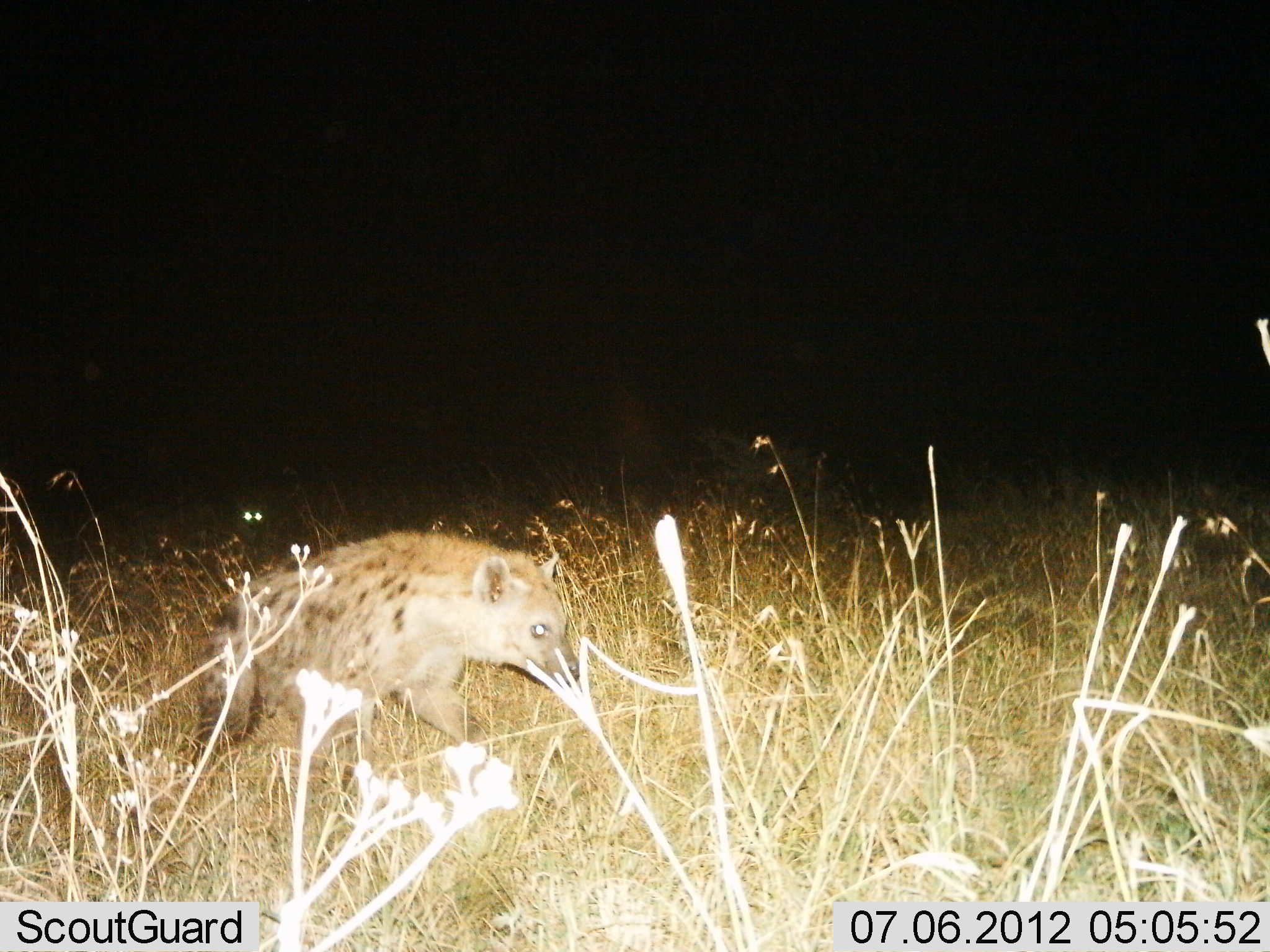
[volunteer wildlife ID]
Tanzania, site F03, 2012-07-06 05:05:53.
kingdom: Animalia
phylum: Chordata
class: Mammalia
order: Carnivora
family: Hyaenidae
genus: Crocuta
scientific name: Crocuta crocuta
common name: spotted hyena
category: hyenaspotted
Hyenaspotted (spotted hyena) (Crocuta crocuta), count 1. Behavior (volunteer vote fractions): standing 30%, resting 0%, moving 70%, interacting 0%. Young present (vote fraction): 0%. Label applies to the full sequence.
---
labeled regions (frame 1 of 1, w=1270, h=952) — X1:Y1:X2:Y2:
animal: 190:529:582:779